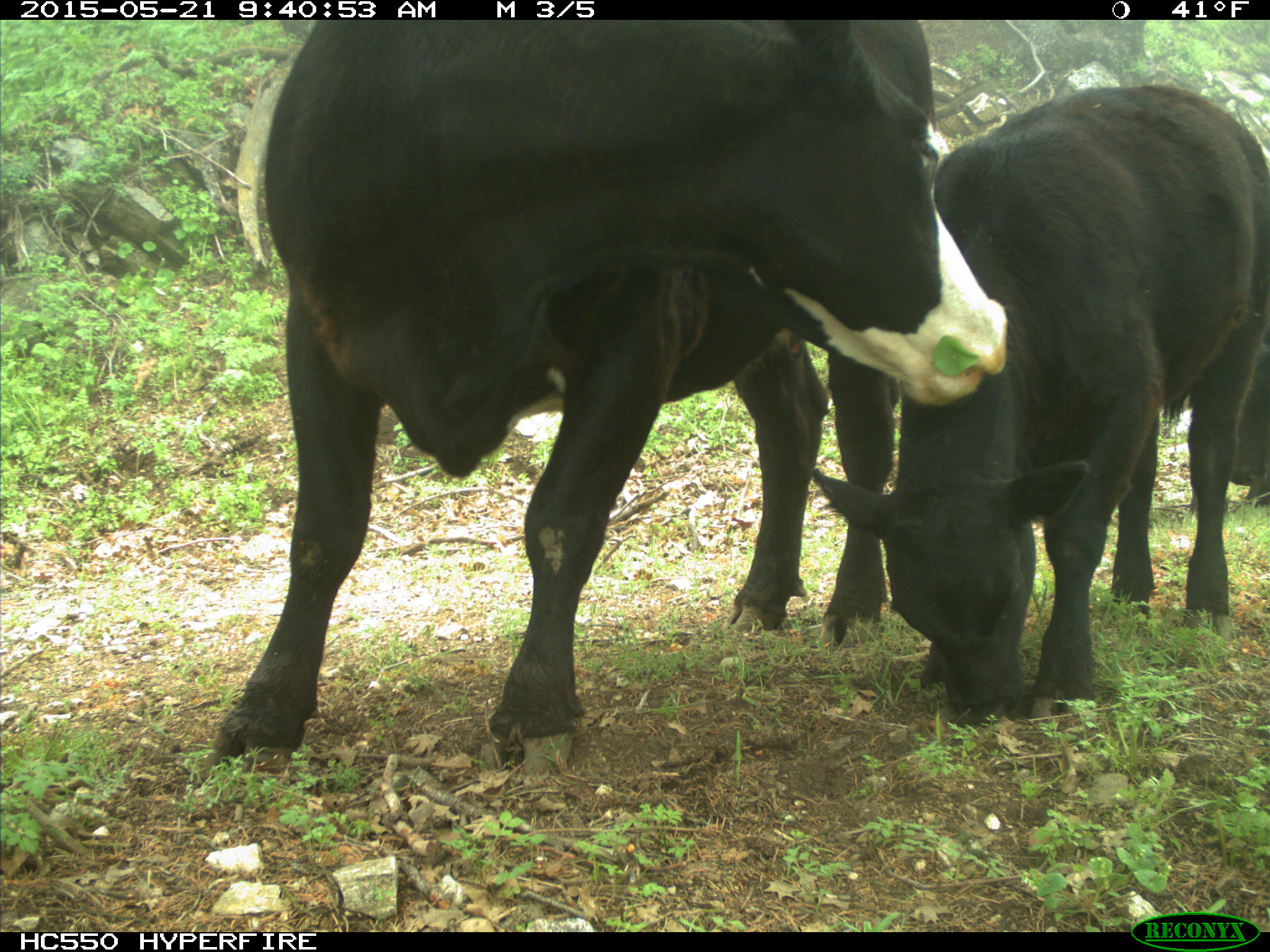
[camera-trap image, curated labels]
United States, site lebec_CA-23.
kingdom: Animalia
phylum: Chordata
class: Mammalia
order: Artiodactyla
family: Bovidae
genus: Bos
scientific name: Bos taurus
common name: domestic cow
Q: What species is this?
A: Bos taurus (domestic cow).